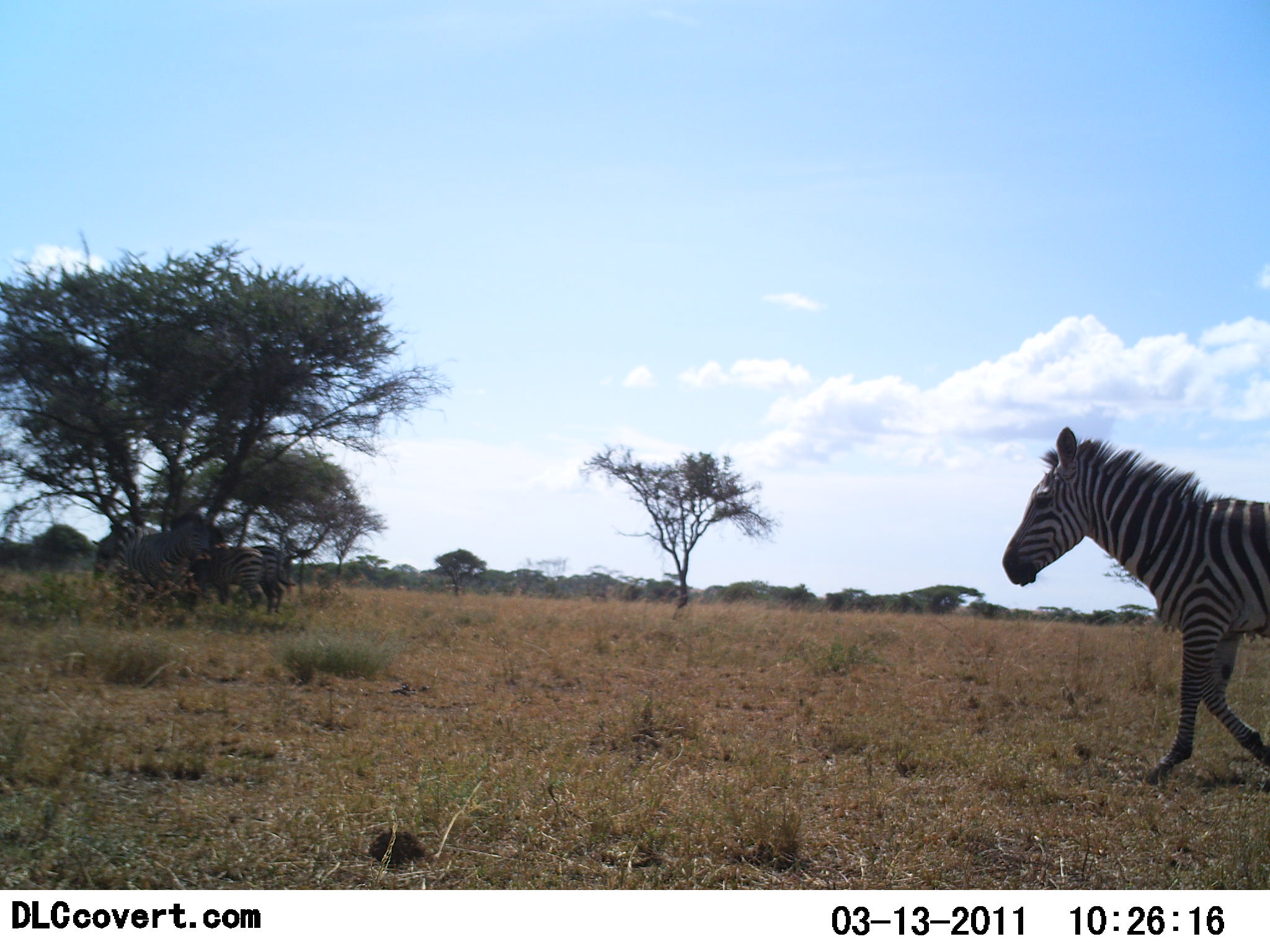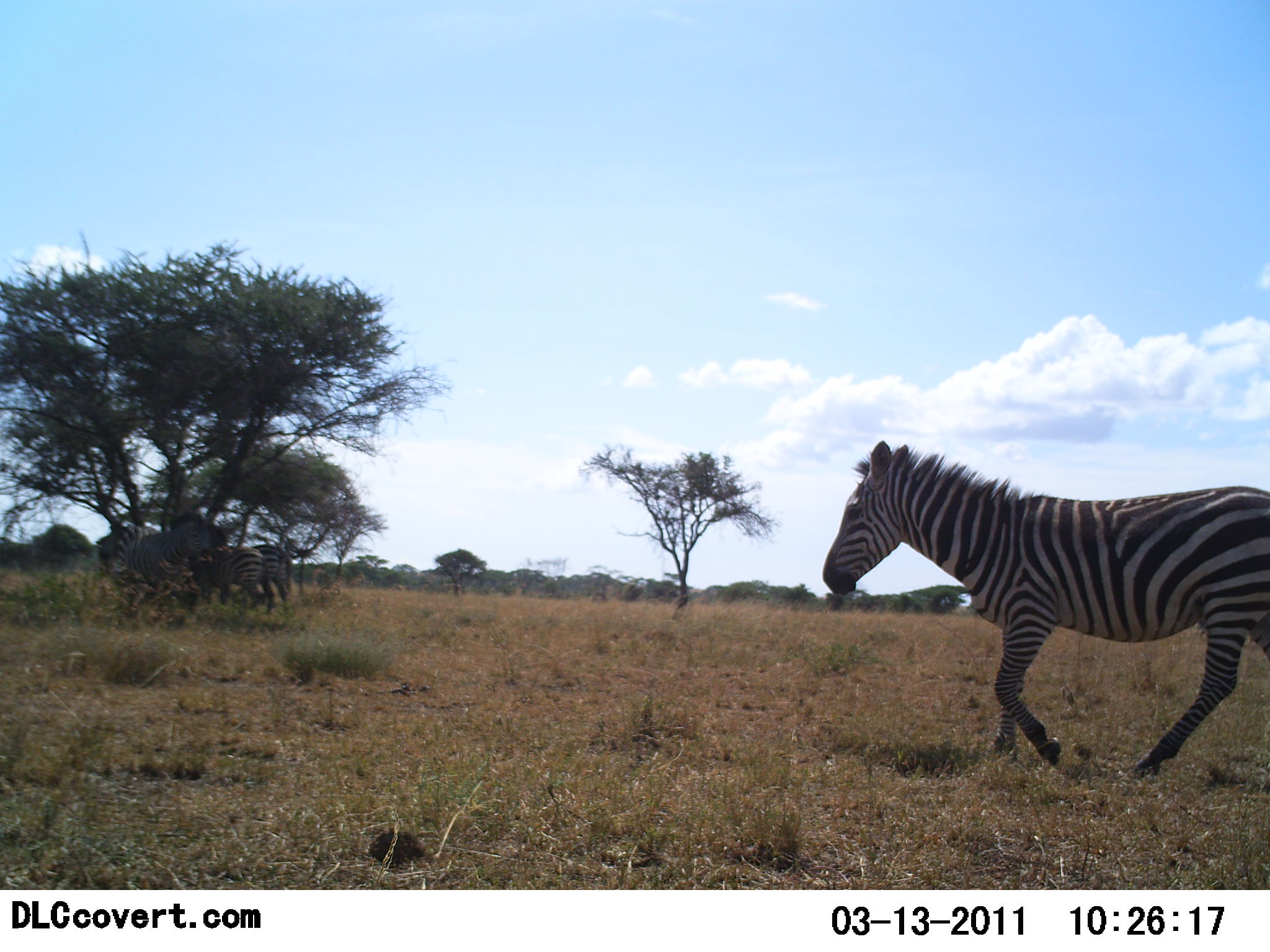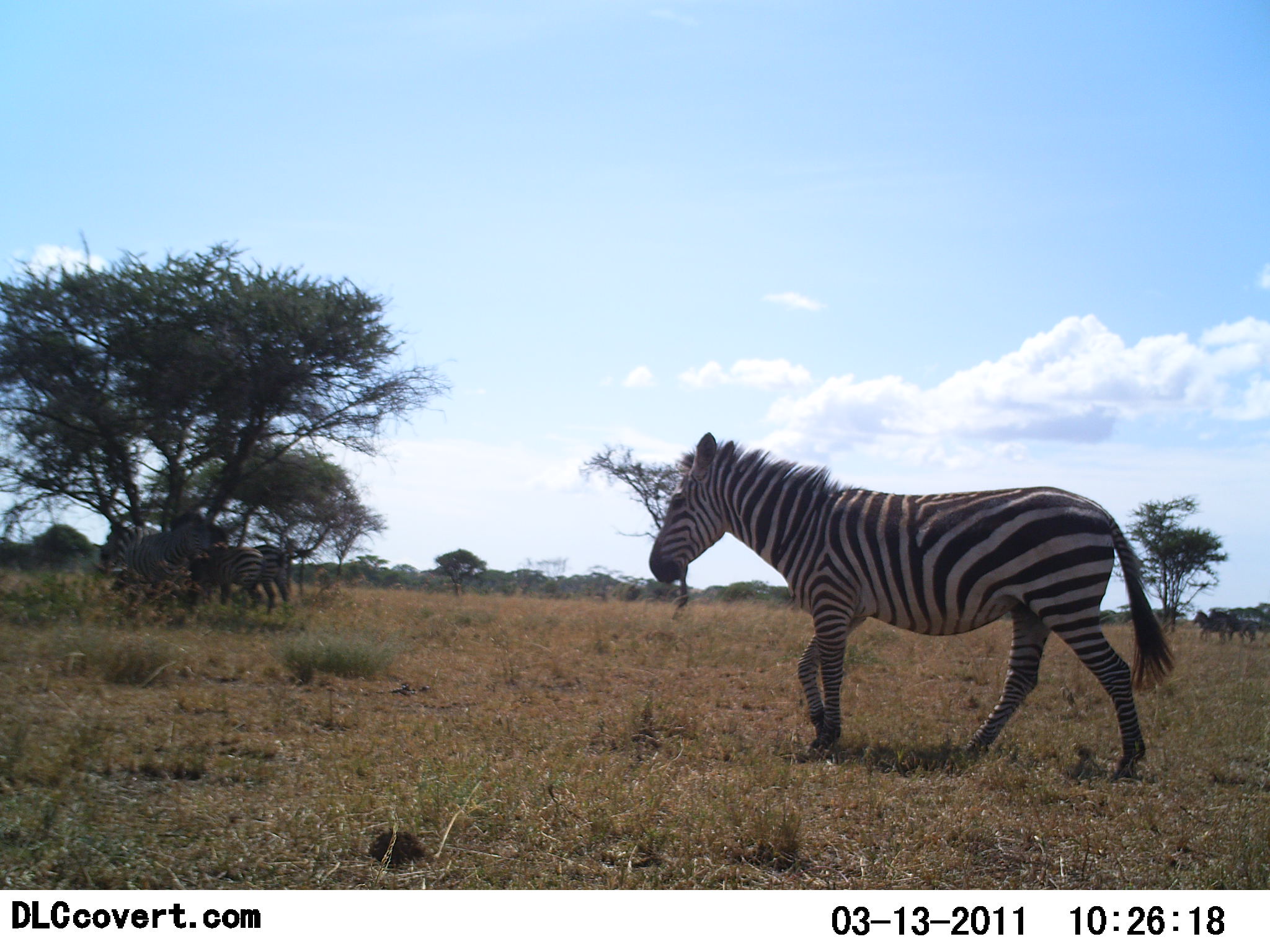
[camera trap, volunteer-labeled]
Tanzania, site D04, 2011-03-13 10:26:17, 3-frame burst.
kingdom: Animalia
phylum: Chordata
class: Mammalia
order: Perissodactyla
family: Equidae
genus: Equus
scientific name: Equus quagga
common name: plains zebra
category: zebra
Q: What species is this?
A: Zebra (plains zebra) (Equus quagga).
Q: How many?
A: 4.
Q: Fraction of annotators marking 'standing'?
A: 50%.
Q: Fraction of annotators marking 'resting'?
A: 14%.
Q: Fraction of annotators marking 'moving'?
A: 86%.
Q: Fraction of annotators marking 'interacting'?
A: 14%.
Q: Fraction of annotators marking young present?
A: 0%.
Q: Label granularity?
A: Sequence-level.